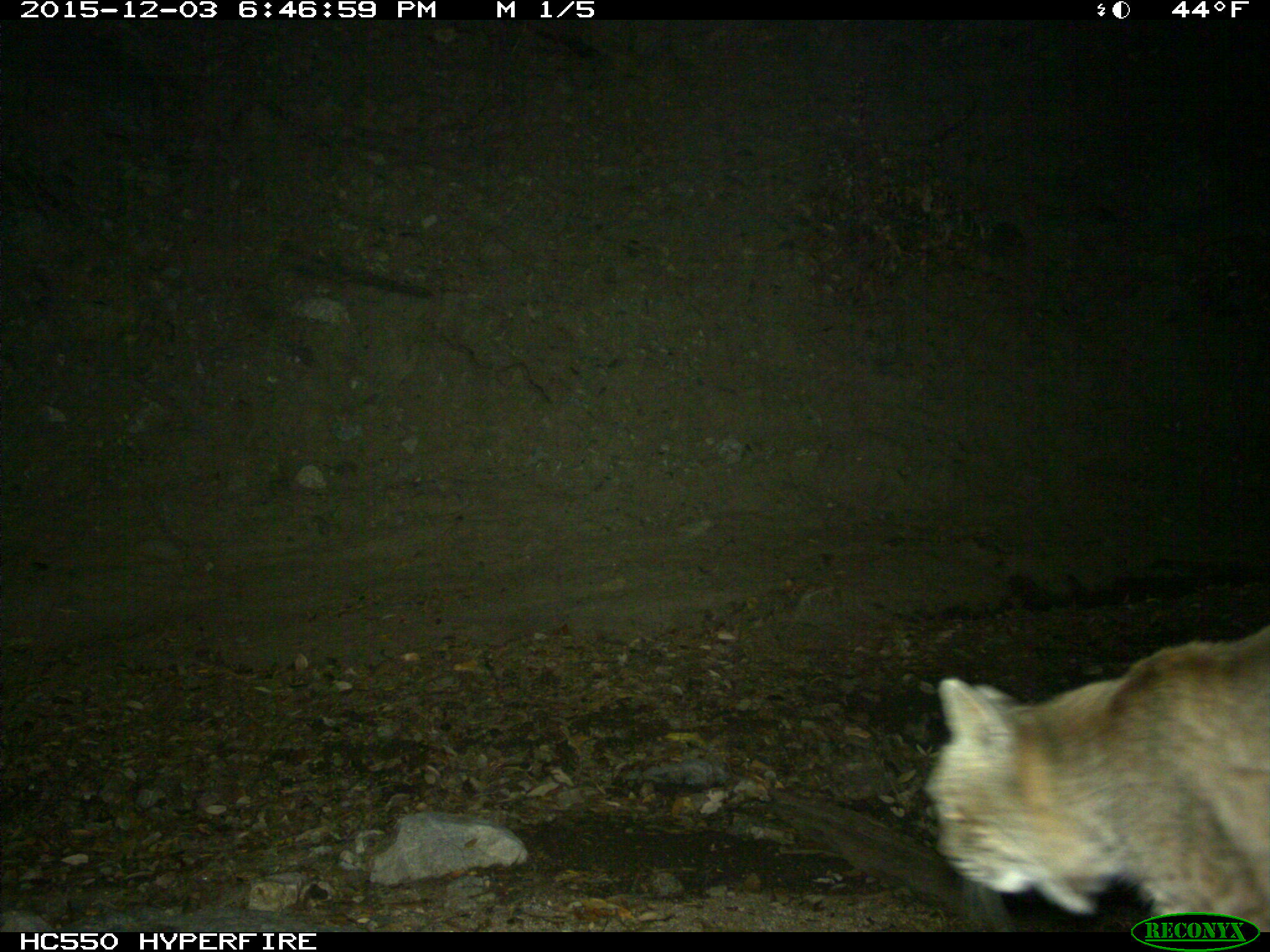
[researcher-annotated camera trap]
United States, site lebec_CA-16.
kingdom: Animalia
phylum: Chordata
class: Mammalia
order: Carnivora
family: Felidae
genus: Lynx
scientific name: Lynx rufus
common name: bobcat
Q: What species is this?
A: Lynx rufus (bobcat).